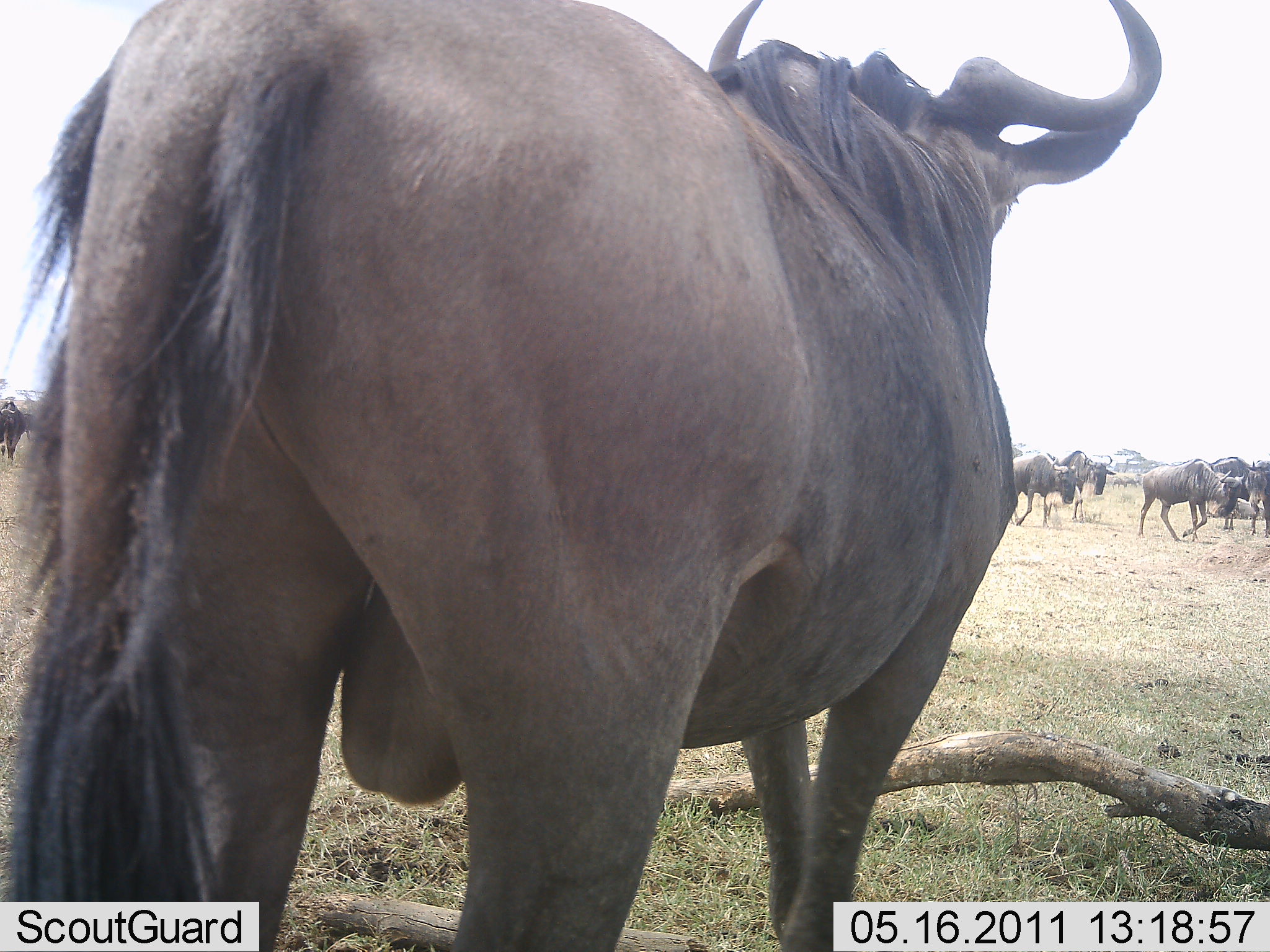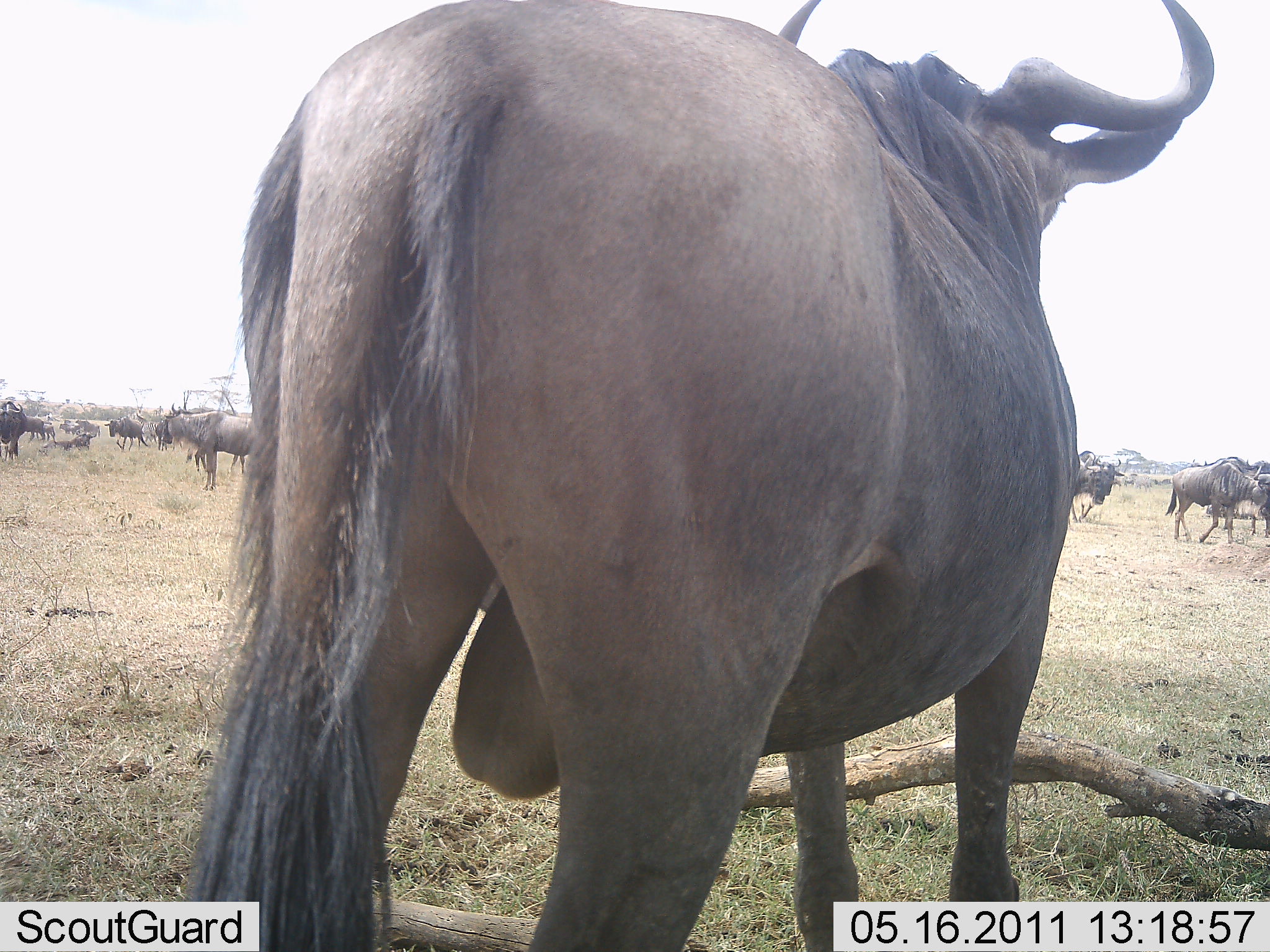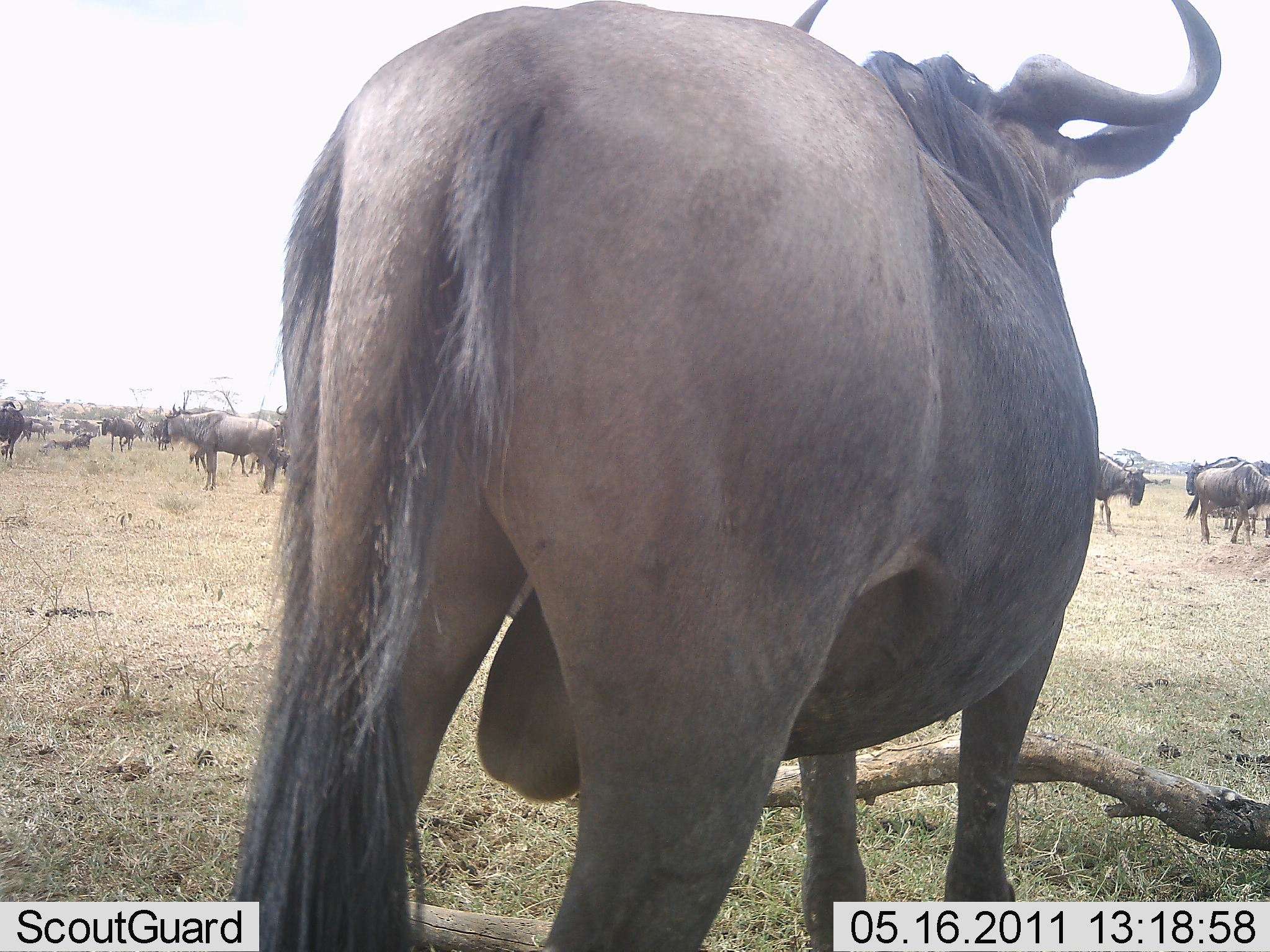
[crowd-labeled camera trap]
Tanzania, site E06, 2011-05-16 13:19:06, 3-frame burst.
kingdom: Animalia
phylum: Chordata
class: Mammalia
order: Artiodactyla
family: Bovidae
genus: Connochaetes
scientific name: Connochaetes taurinus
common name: blue wildebeest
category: wildebeest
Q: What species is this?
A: Wildebeest (blue wildebeest) (Connochaetes taurinus).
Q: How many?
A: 11-50.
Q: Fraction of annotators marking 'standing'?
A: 73%.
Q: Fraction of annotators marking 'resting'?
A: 18%.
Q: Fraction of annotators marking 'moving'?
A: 64%.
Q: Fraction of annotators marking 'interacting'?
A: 0%.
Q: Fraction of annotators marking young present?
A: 9%.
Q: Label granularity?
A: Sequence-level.